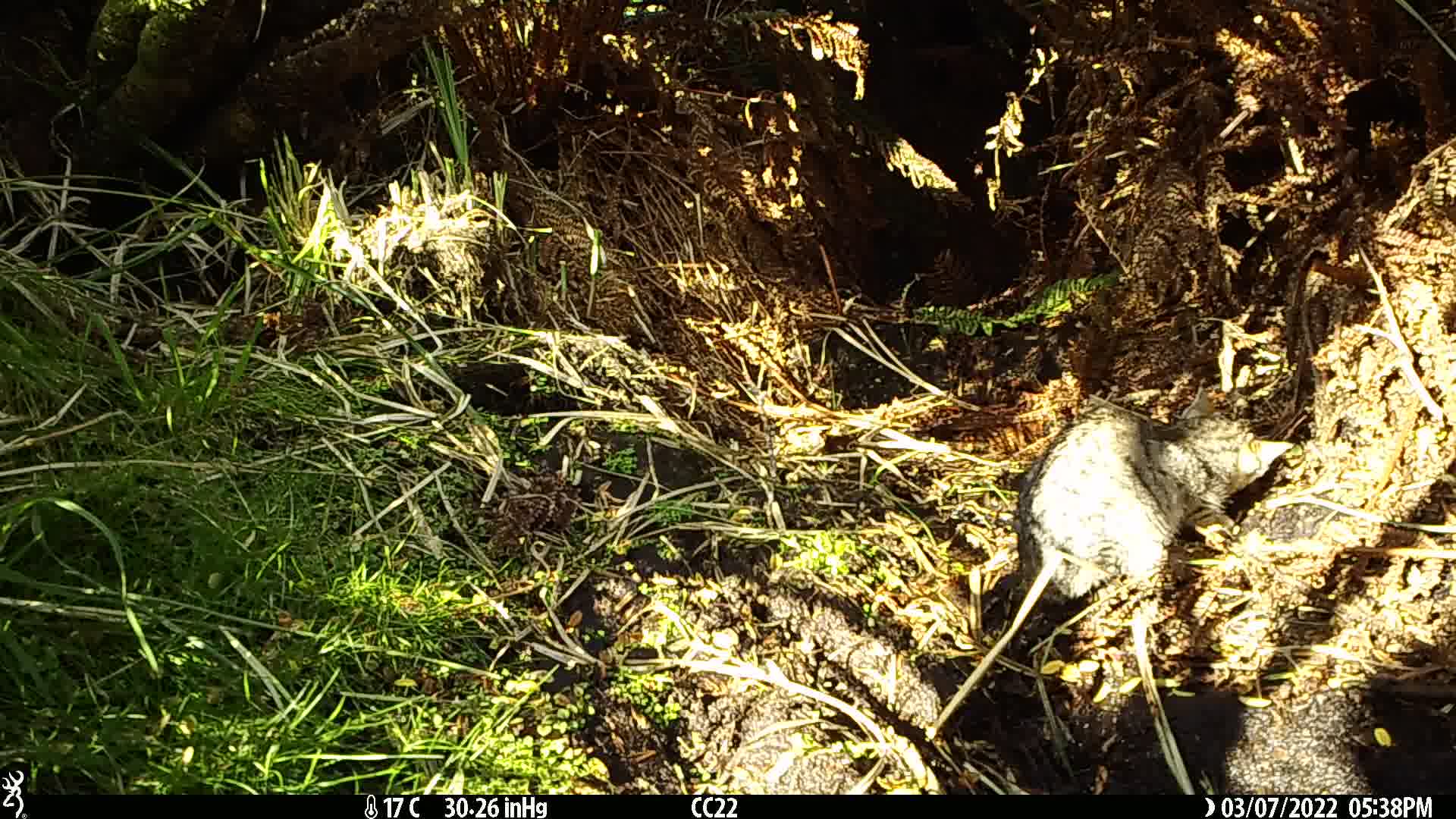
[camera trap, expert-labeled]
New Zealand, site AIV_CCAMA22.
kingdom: Animalia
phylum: Chordata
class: Mammalia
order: Carnivora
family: Felidae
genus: Felis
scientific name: Felis catus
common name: domestic cat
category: cat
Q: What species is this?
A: Cat (domestic cat) (Felis catus).